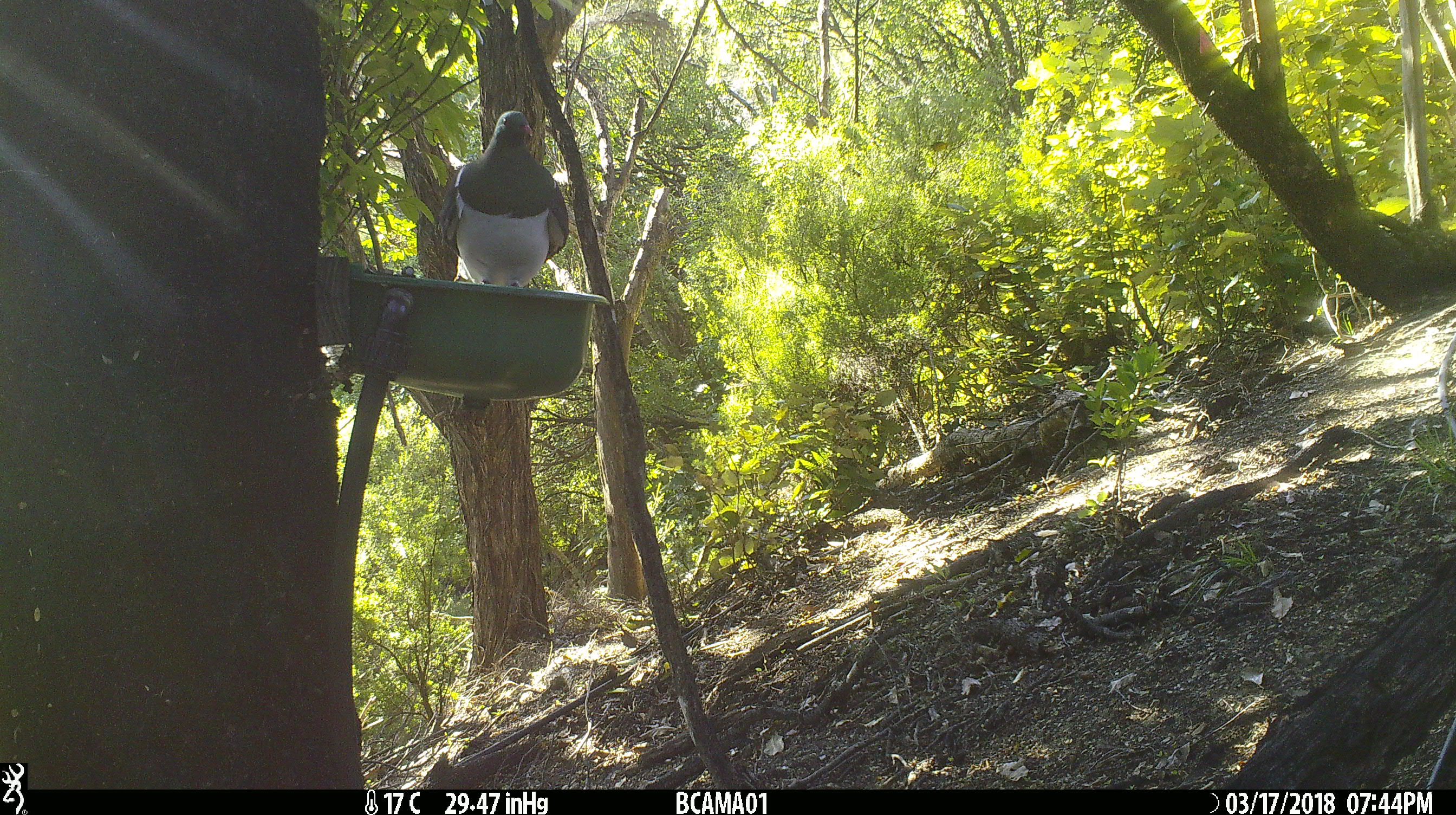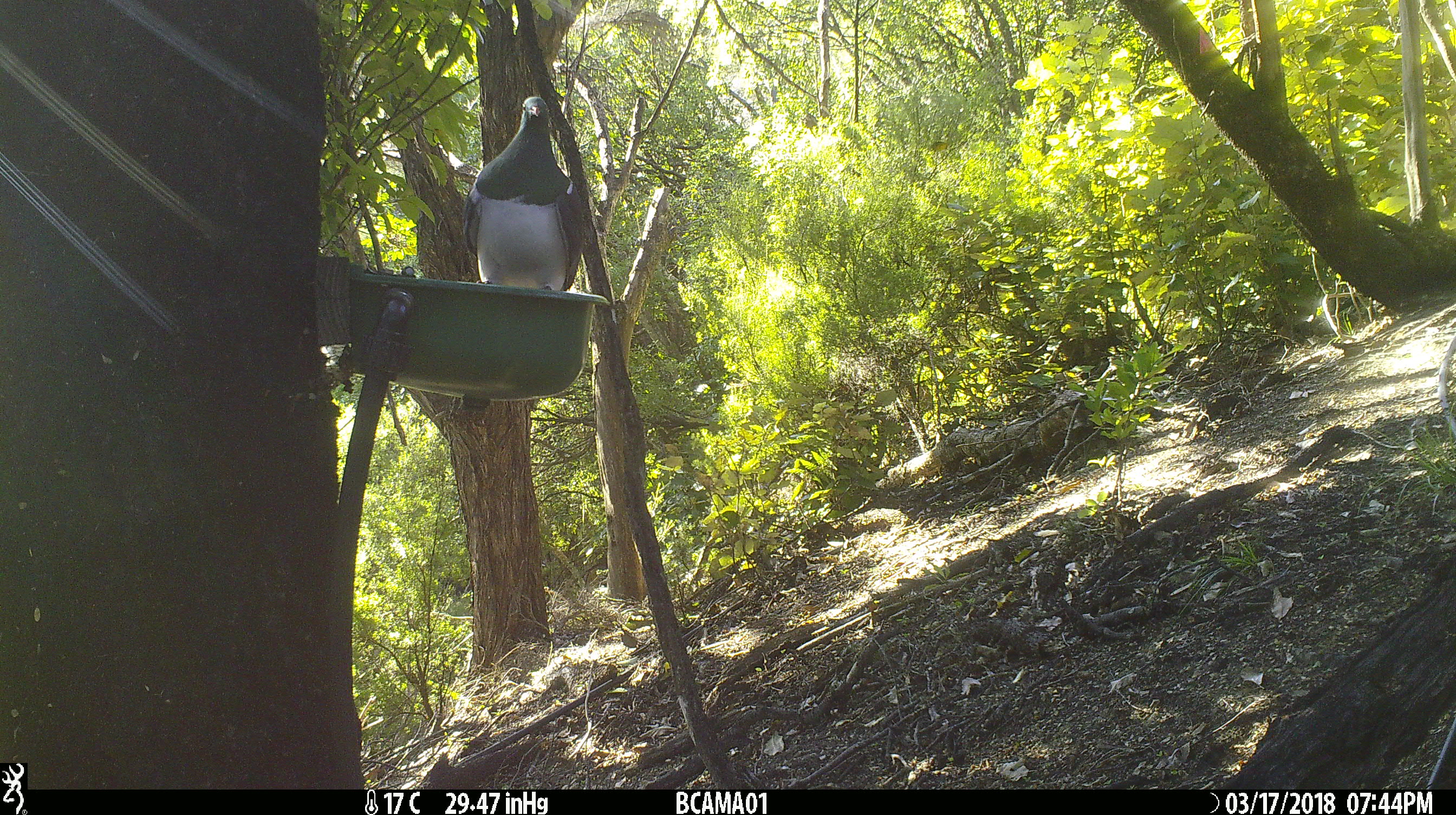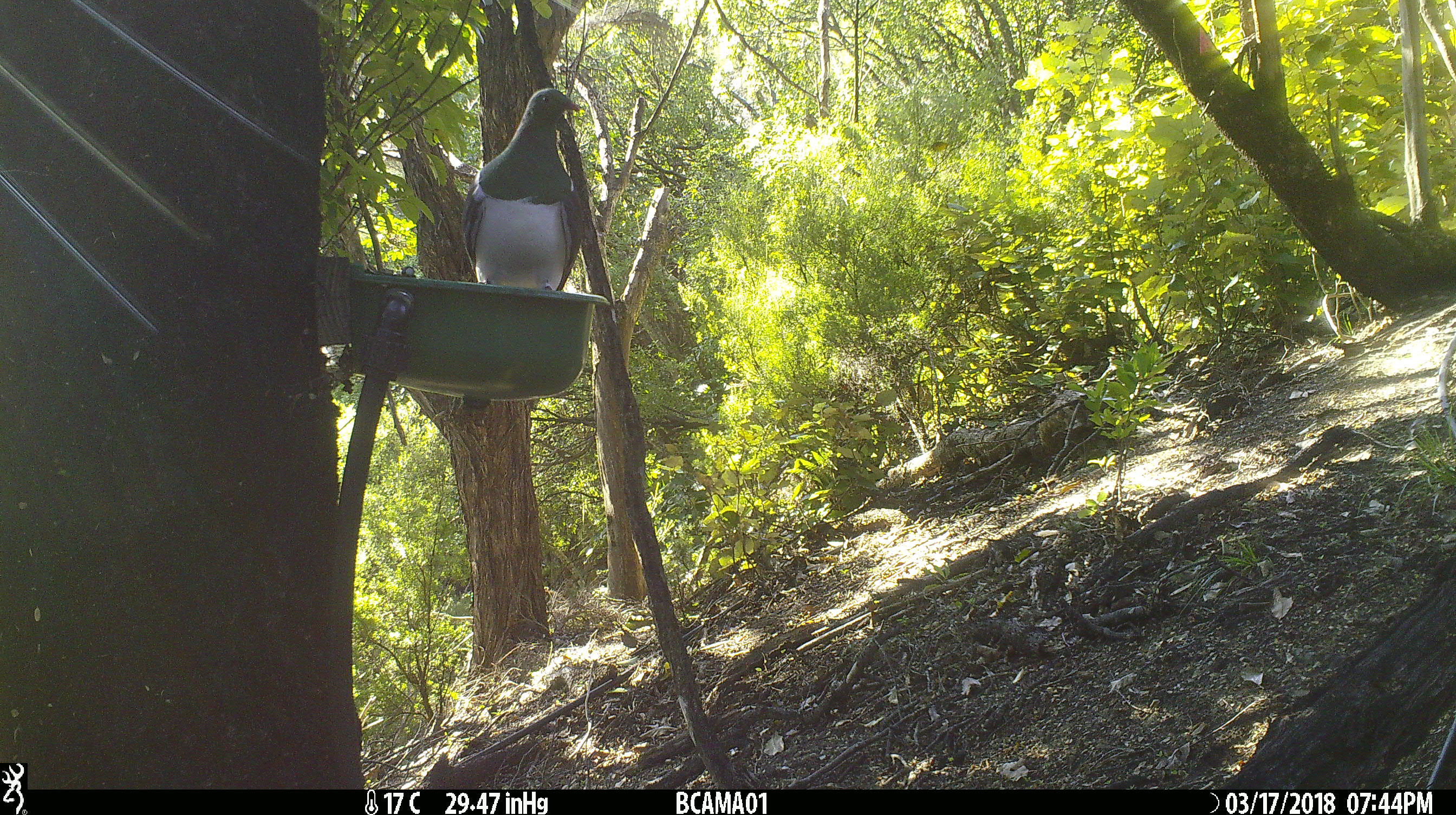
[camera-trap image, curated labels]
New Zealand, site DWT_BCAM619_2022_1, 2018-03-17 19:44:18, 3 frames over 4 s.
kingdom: Animalia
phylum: Chordata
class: Aves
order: Columbiformes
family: Columbidae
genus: Hemiphaga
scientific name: Hemiphaga novaeseelandiae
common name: new zealand pigeon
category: kereru